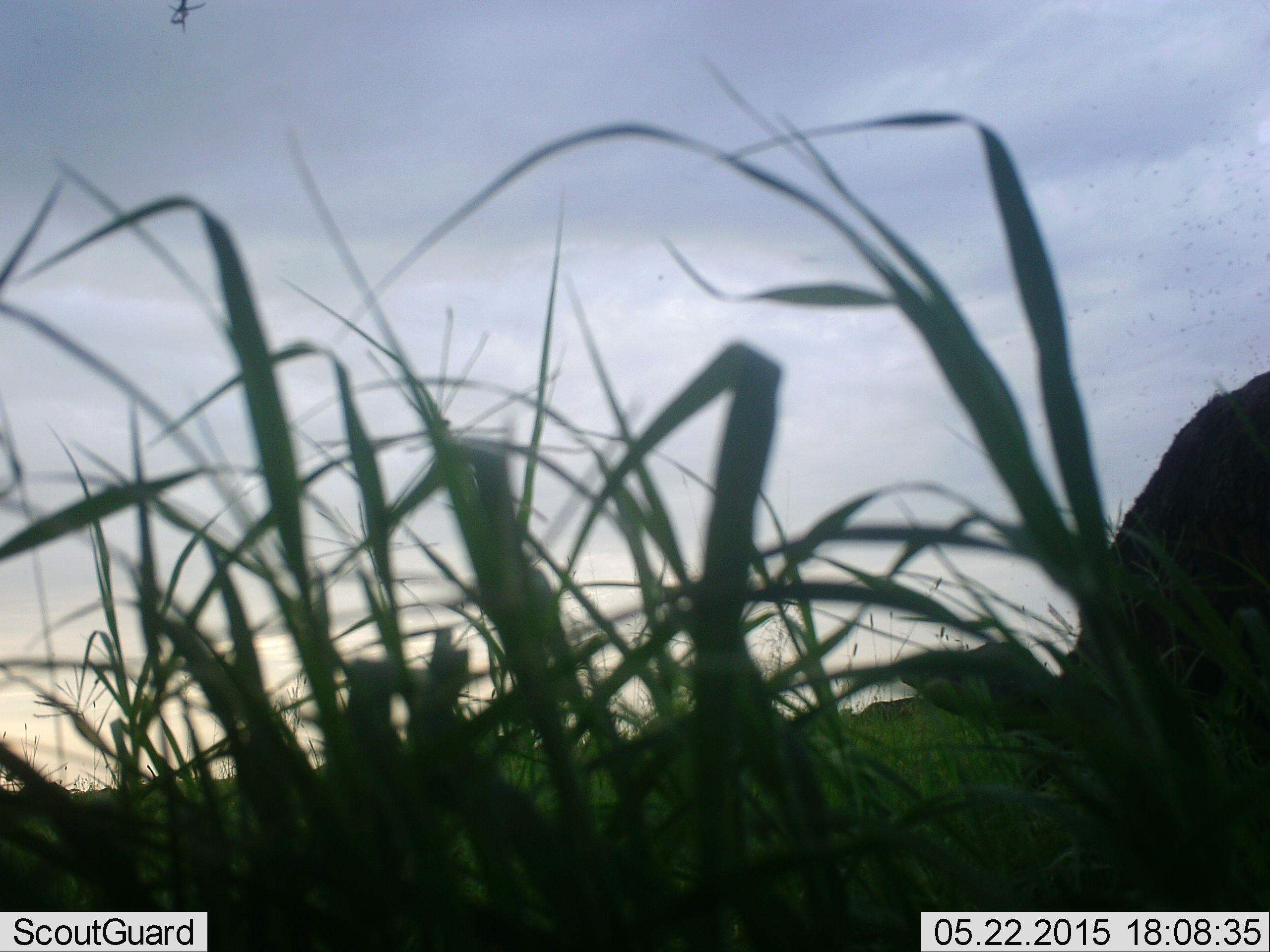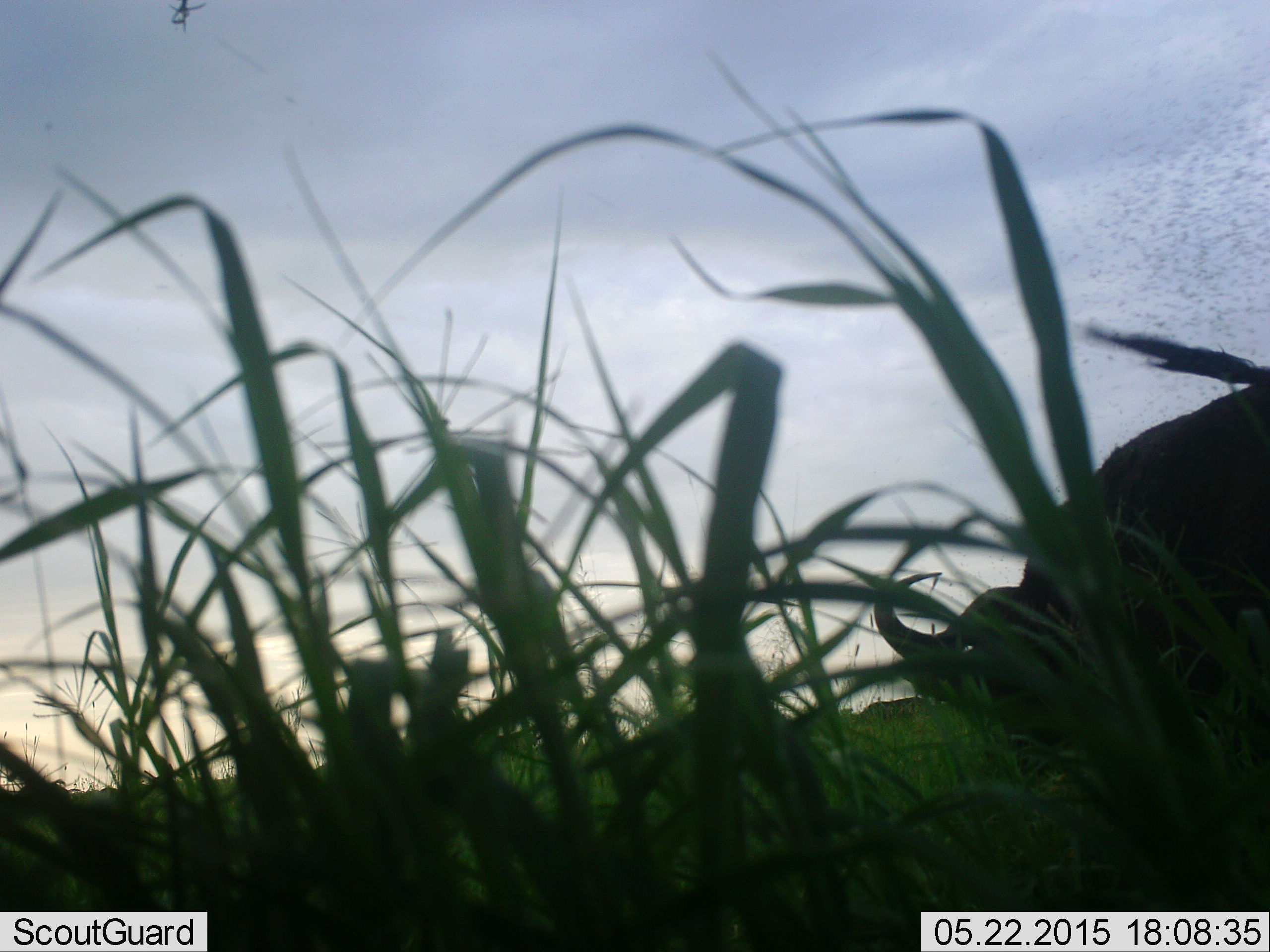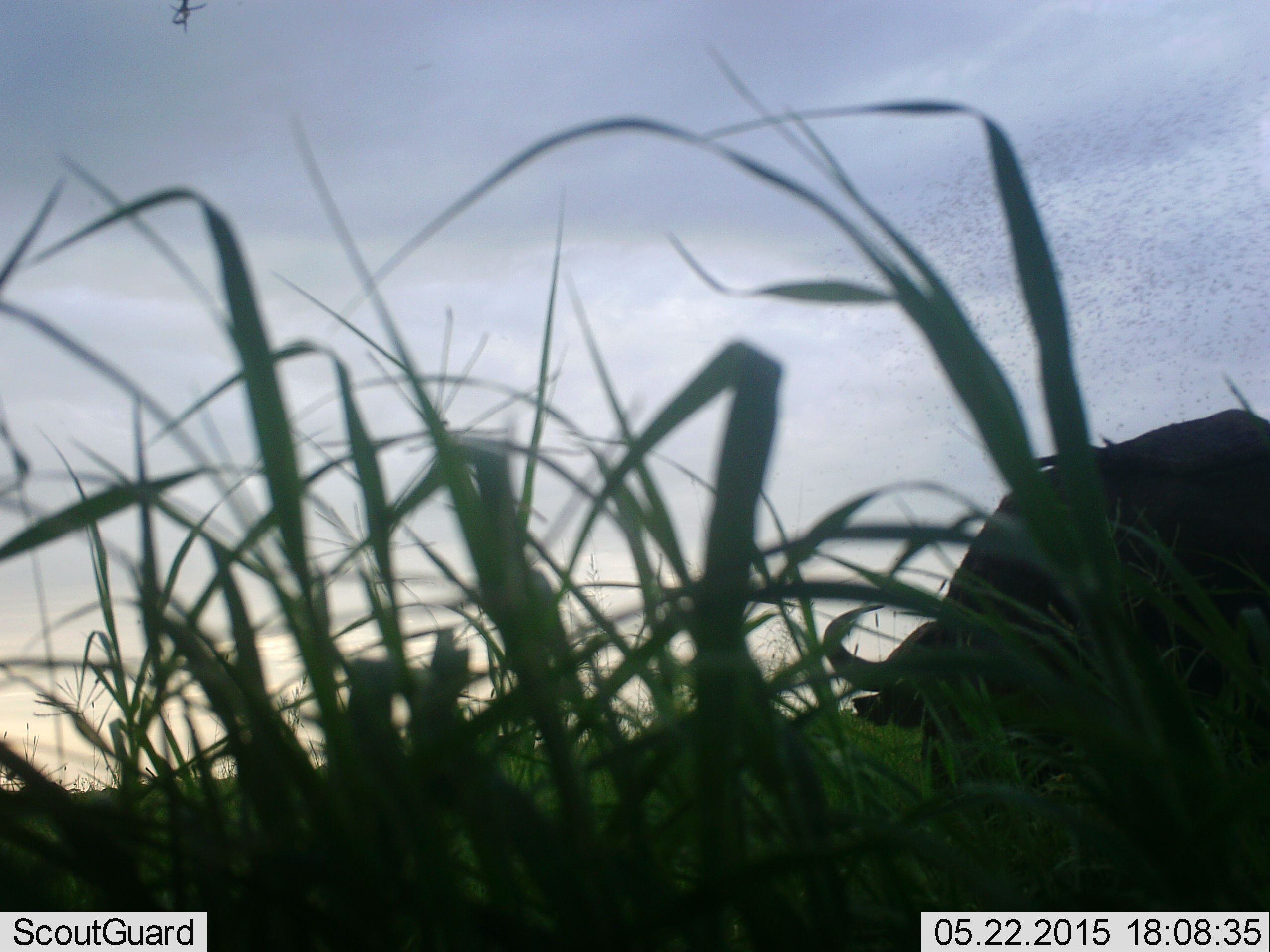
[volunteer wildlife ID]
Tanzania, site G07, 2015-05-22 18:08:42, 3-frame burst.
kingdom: Animalia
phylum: Chordata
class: Mammalia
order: Artiodactyla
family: Bovidae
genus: Syncerus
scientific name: Syncerus caffer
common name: cape buffalo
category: buffalo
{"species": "buffalo (cape buffalo) (Syncerus caffer)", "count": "1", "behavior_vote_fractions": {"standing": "50%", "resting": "0%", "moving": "70%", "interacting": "0%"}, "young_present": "0%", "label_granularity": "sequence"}